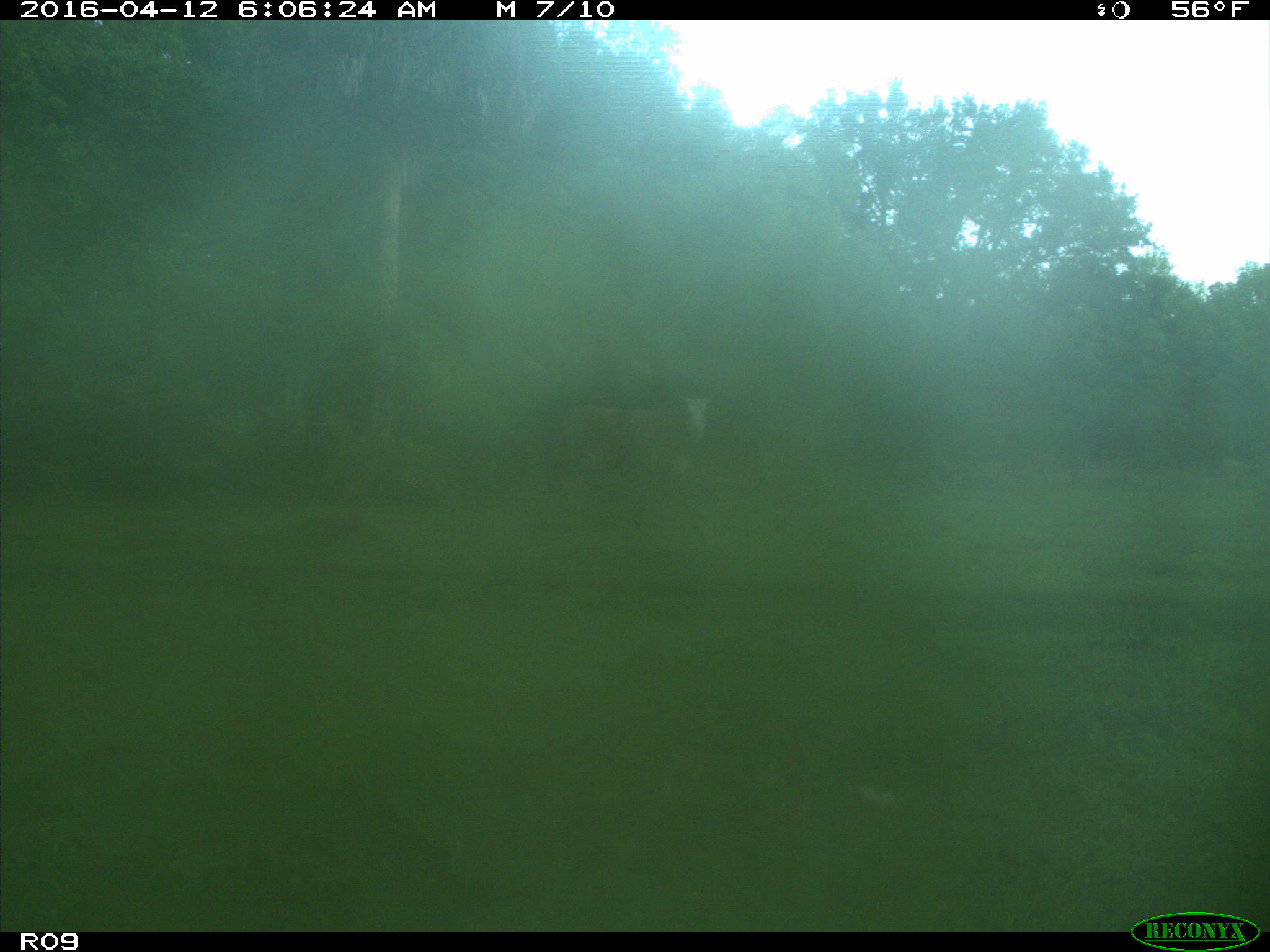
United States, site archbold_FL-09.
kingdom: Animalia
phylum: Chordata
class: Mammalia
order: Artiodactyla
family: Bovidae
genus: Bos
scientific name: Bos taurus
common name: domestic cow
Bos taurus (domestic cow).